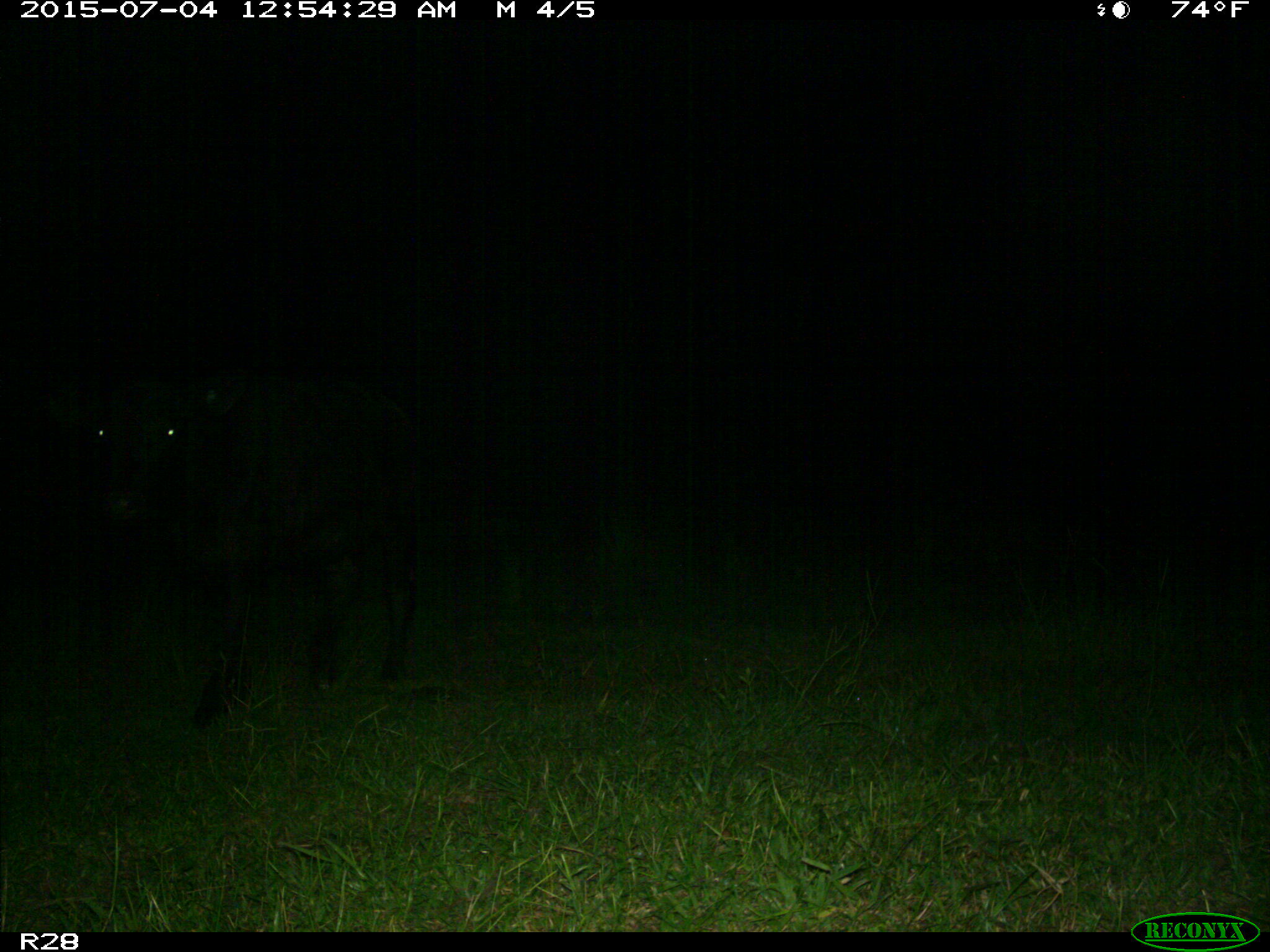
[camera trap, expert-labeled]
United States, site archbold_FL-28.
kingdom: Animalia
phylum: Chordata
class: Mammalia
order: Artiodactyla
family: Bovidae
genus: Bos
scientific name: Bos taurus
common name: domestic cow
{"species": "Bos taurus (domestic cow)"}